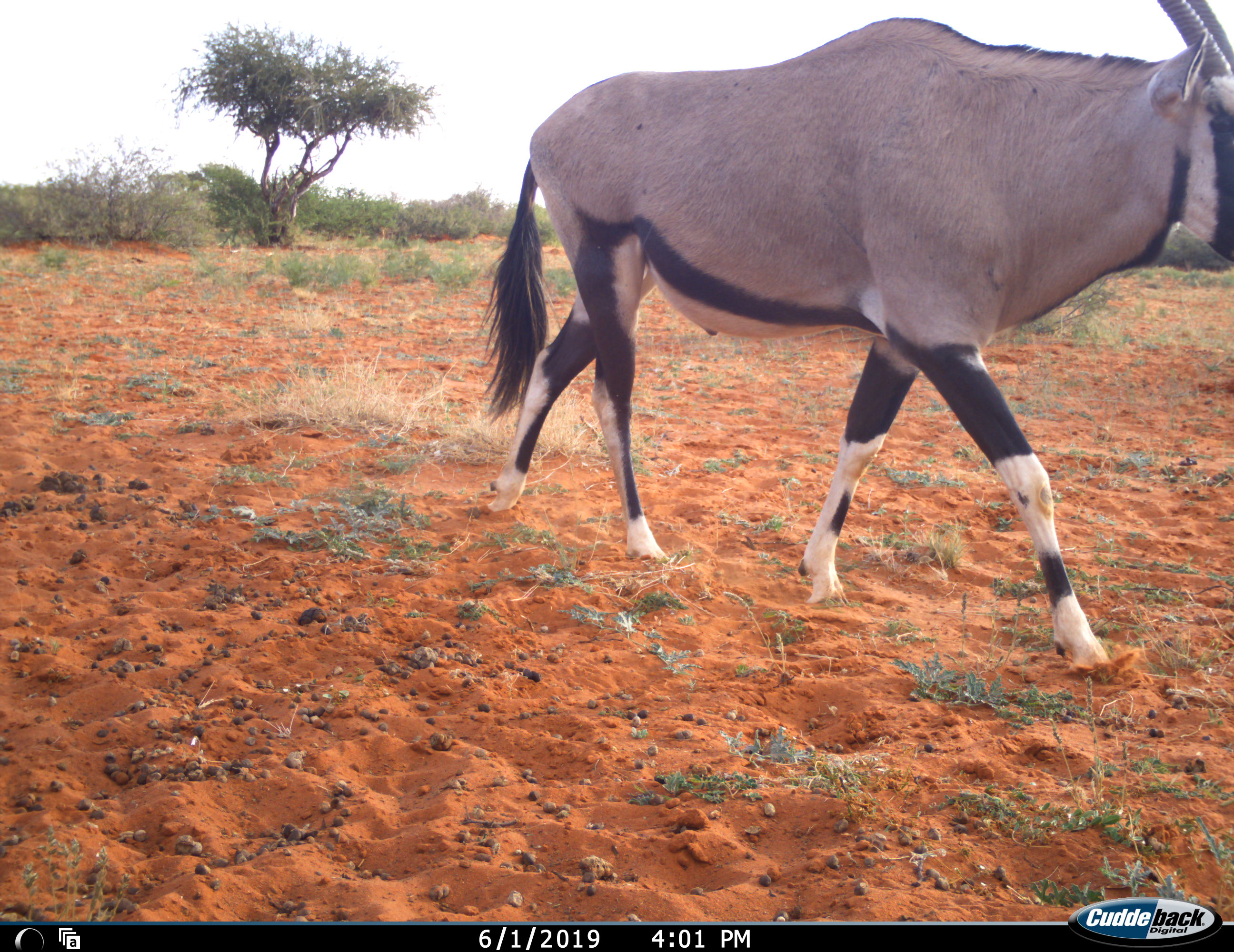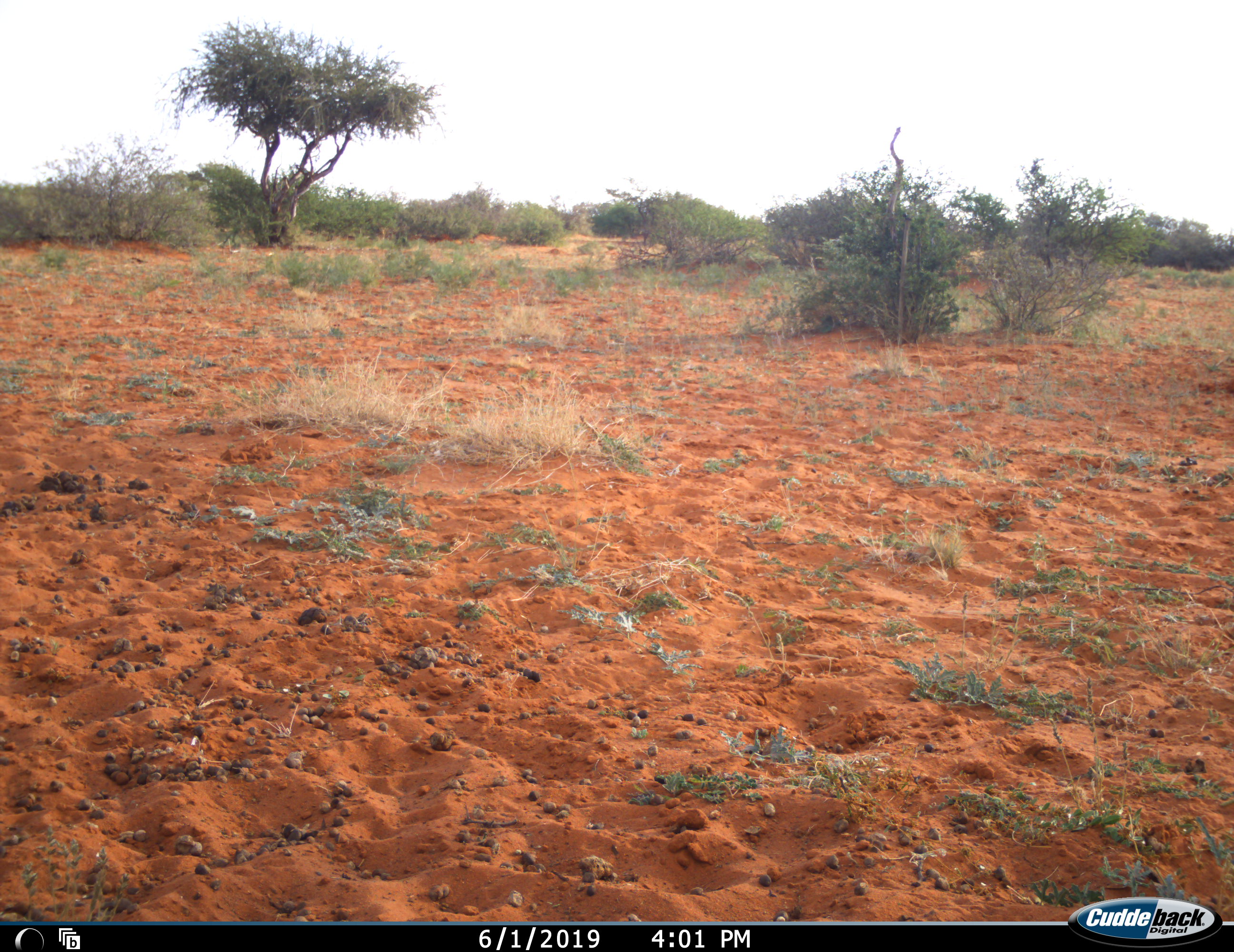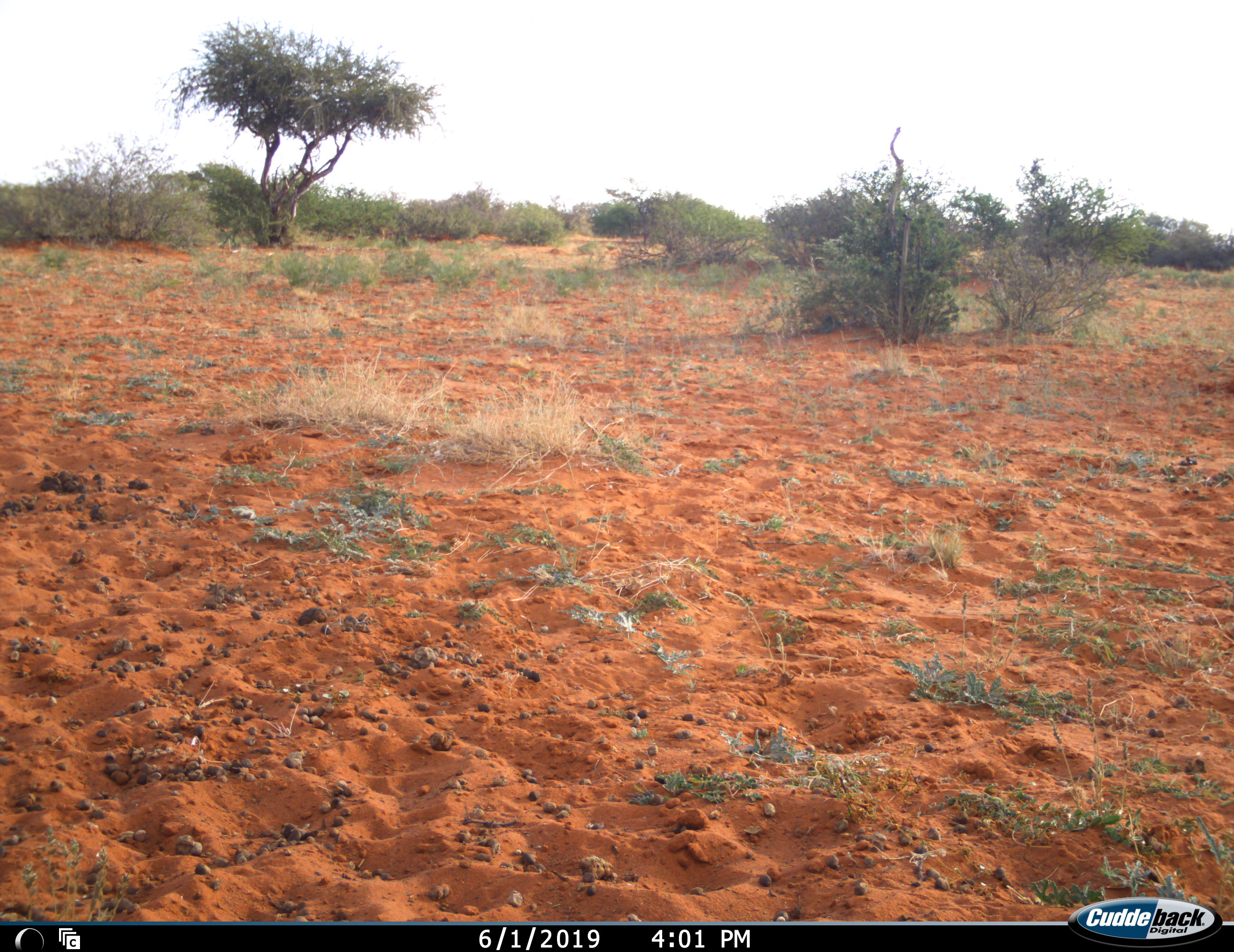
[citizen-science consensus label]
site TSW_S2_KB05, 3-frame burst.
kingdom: Animalia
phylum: Chordata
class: Mammalia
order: Artiodactyla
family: Bovidae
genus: Oryx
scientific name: Oryx gazella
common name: gemsbok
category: oryx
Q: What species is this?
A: Oryx (gemsbok) (Oryx gazella).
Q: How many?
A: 1.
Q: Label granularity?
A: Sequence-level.